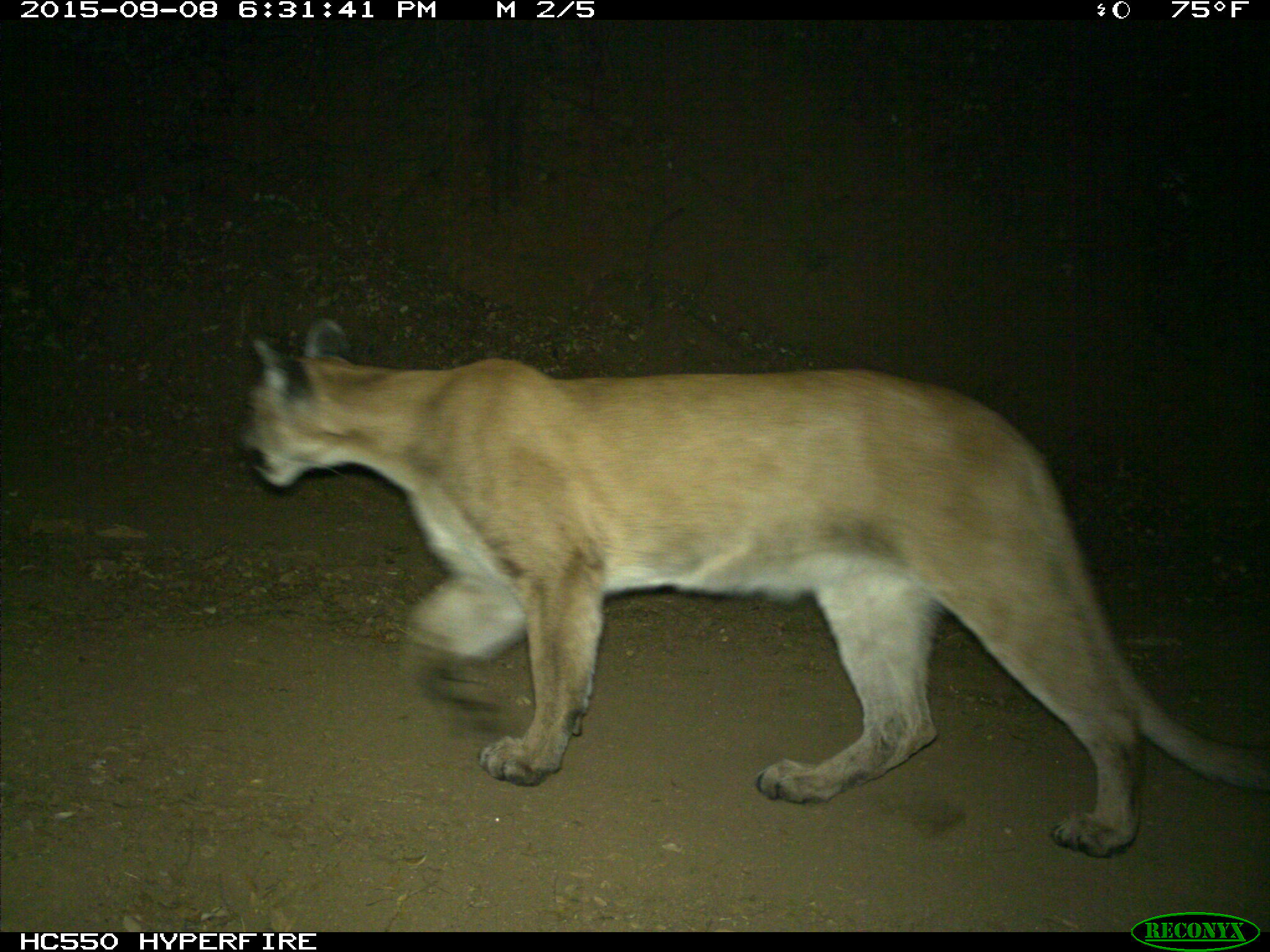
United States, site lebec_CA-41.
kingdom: Animalia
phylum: Chordata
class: Mammalia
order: Carnivora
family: Felidae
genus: Puma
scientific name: Puma concolor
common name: mountain lion